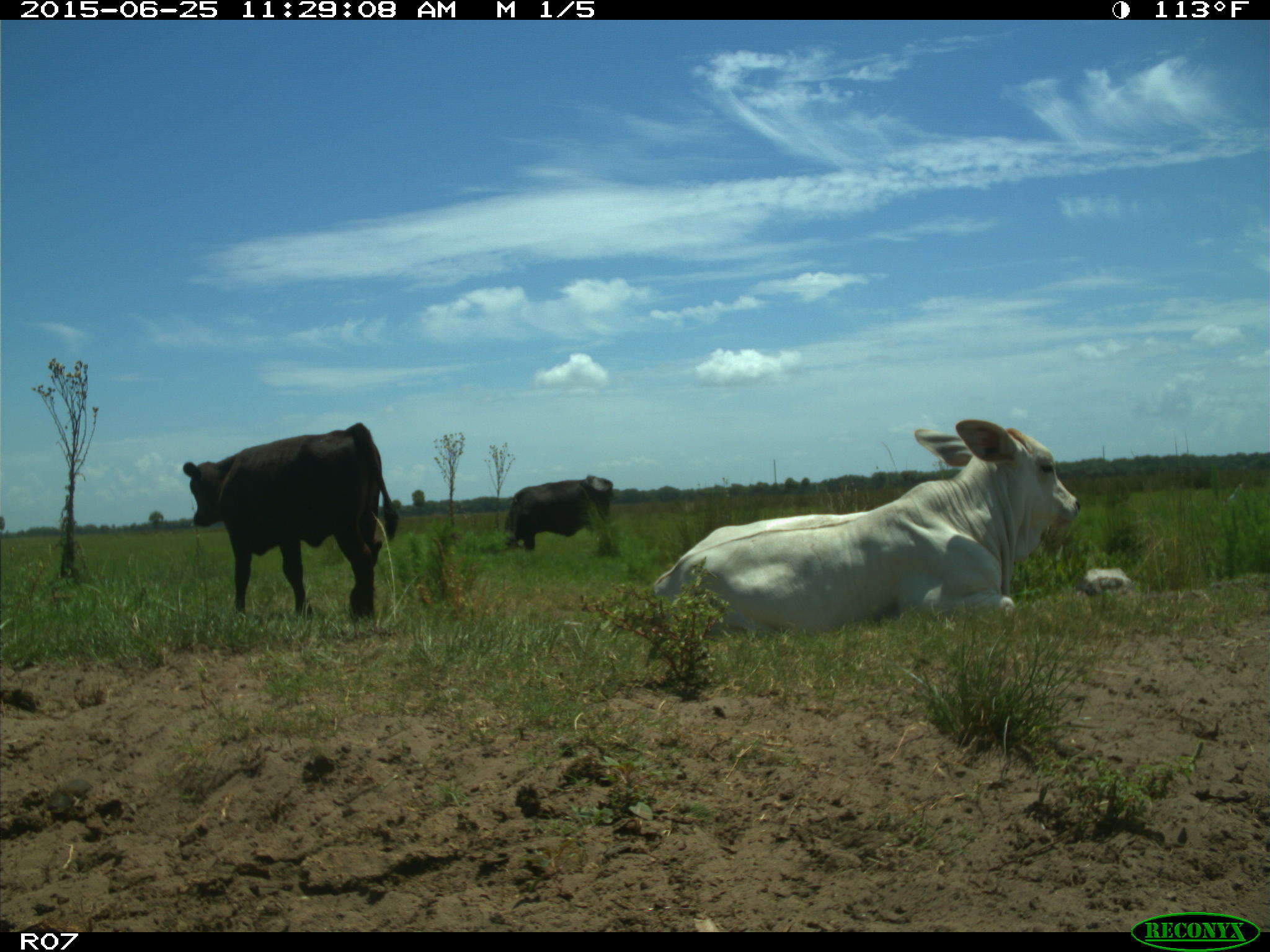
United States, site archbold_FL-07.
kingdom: Animalia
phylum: Chordata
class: Mammalia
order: Artiodactyla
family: Bovidae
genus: Bos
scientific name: Bos taurus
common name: domestic cow